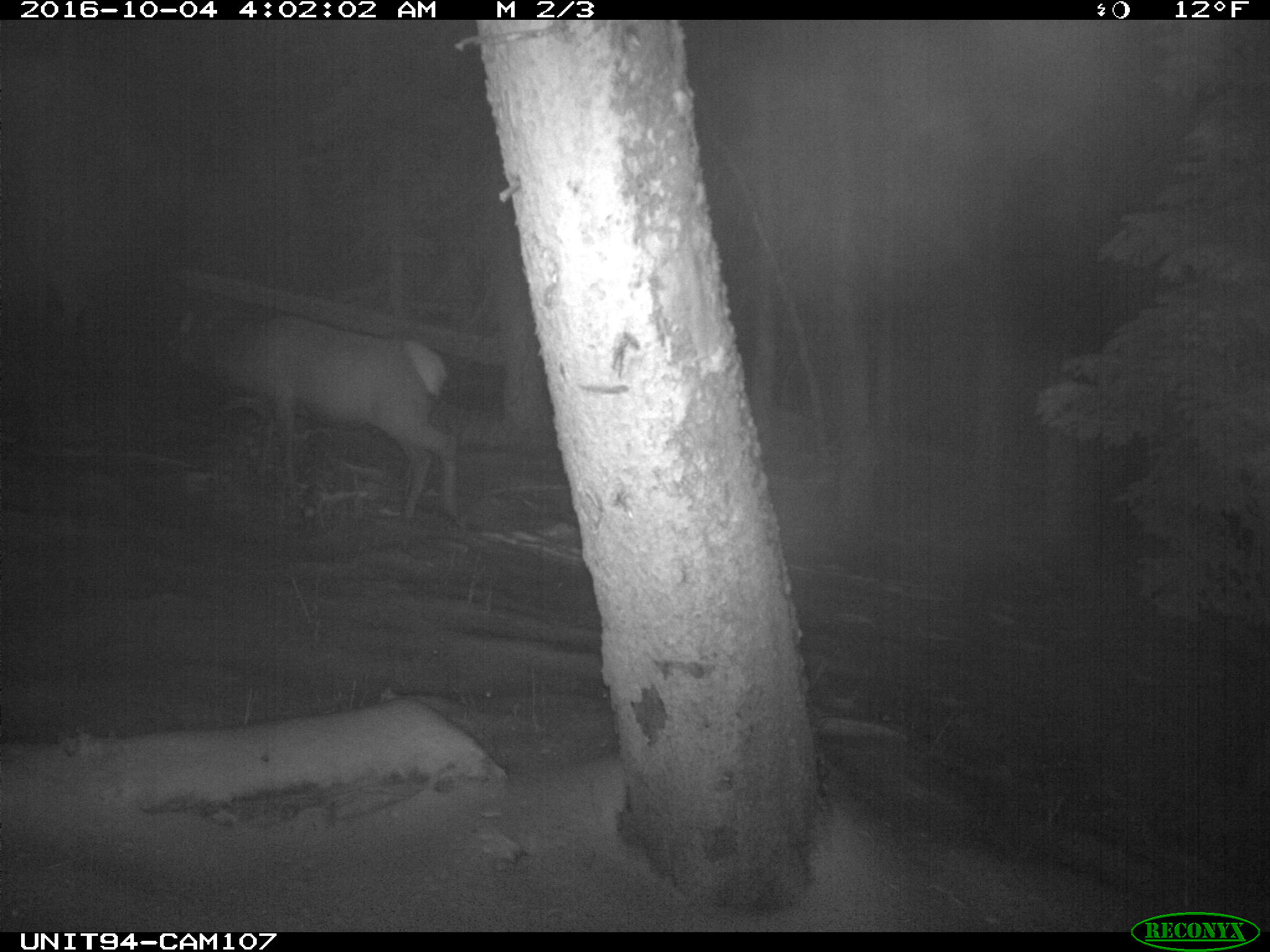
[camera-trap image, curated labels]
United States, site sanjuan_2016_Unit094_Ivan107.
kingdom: Animalia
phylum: Chordata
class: Mammalia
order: Artiodactyla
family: Cervidae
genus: Cervus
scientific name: Cervus elaphus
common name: red deer